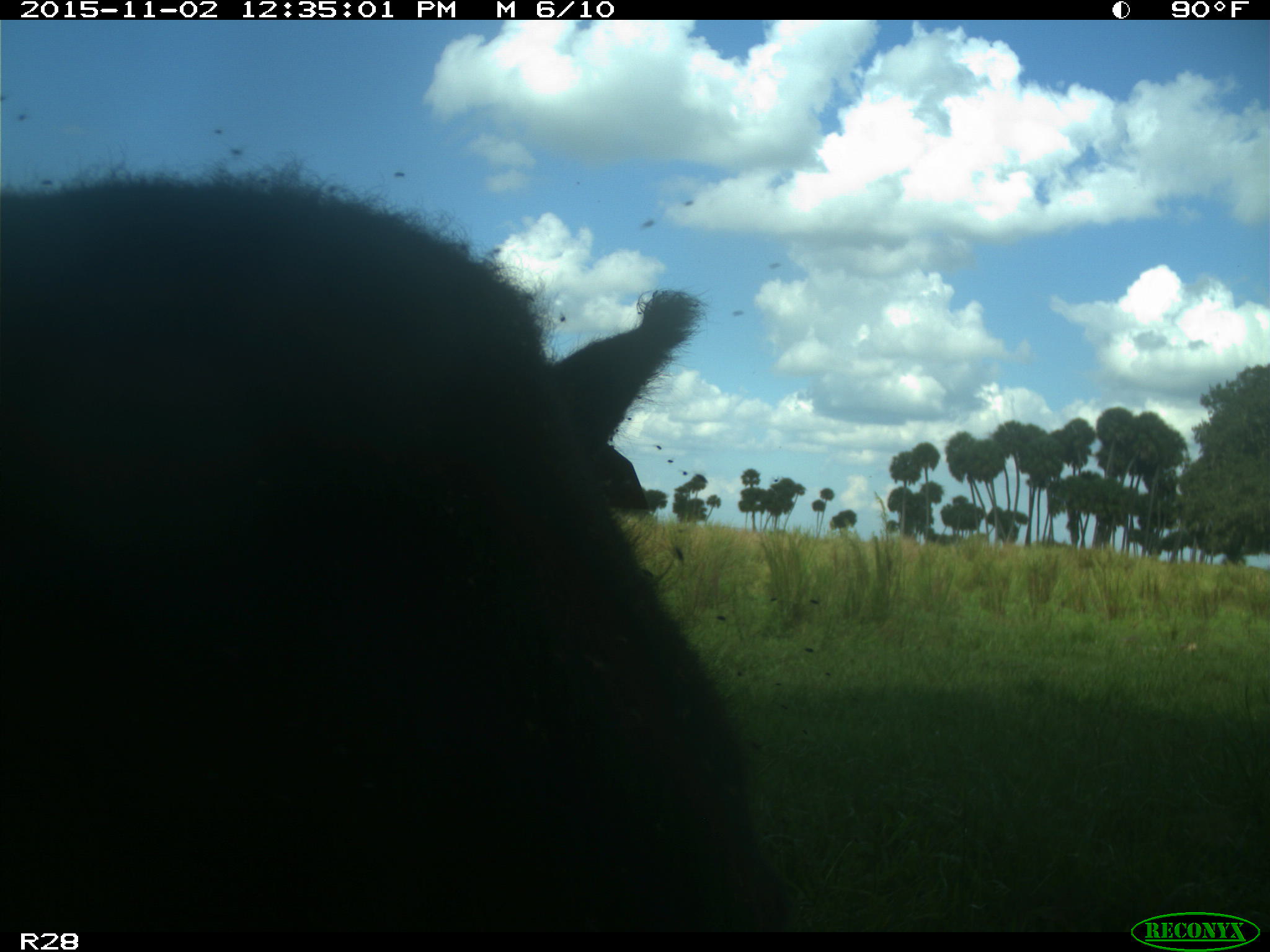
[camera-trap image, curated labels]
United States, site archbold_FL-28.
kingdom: Animalia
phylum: Chordata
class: Mammalia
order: Artiodactyla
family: Bovidae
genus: Bos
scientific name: Bos taurus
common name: domestic cow